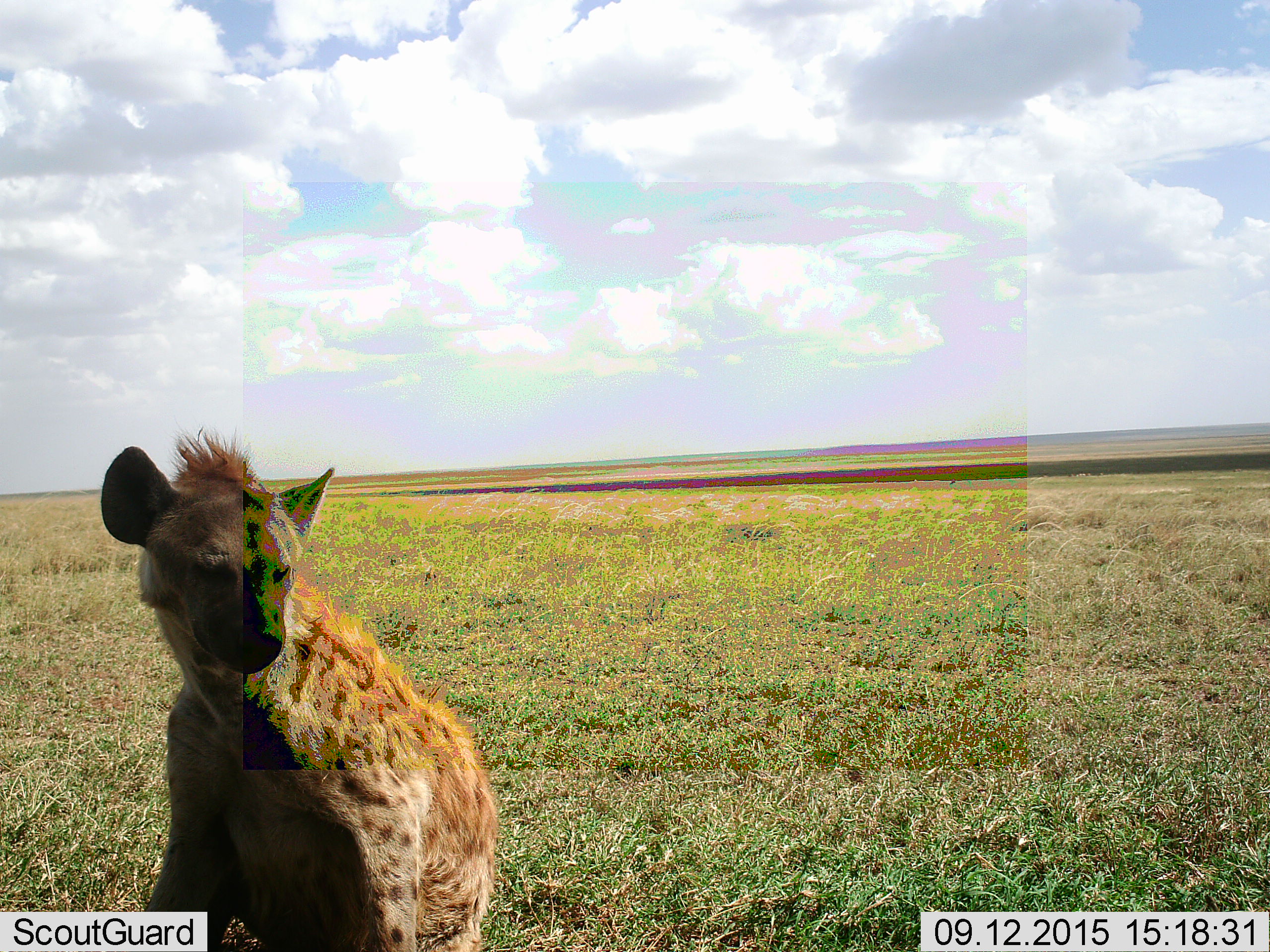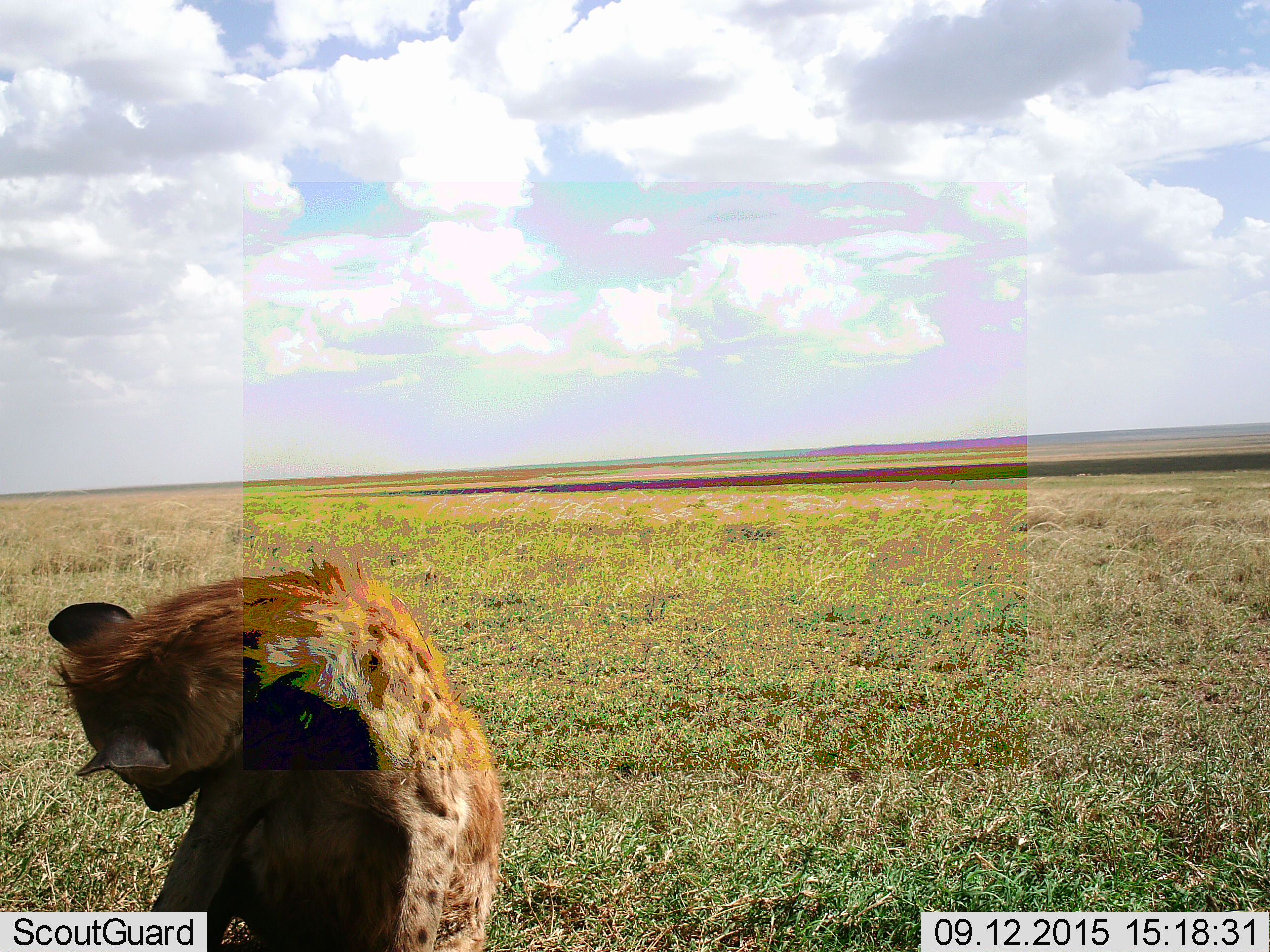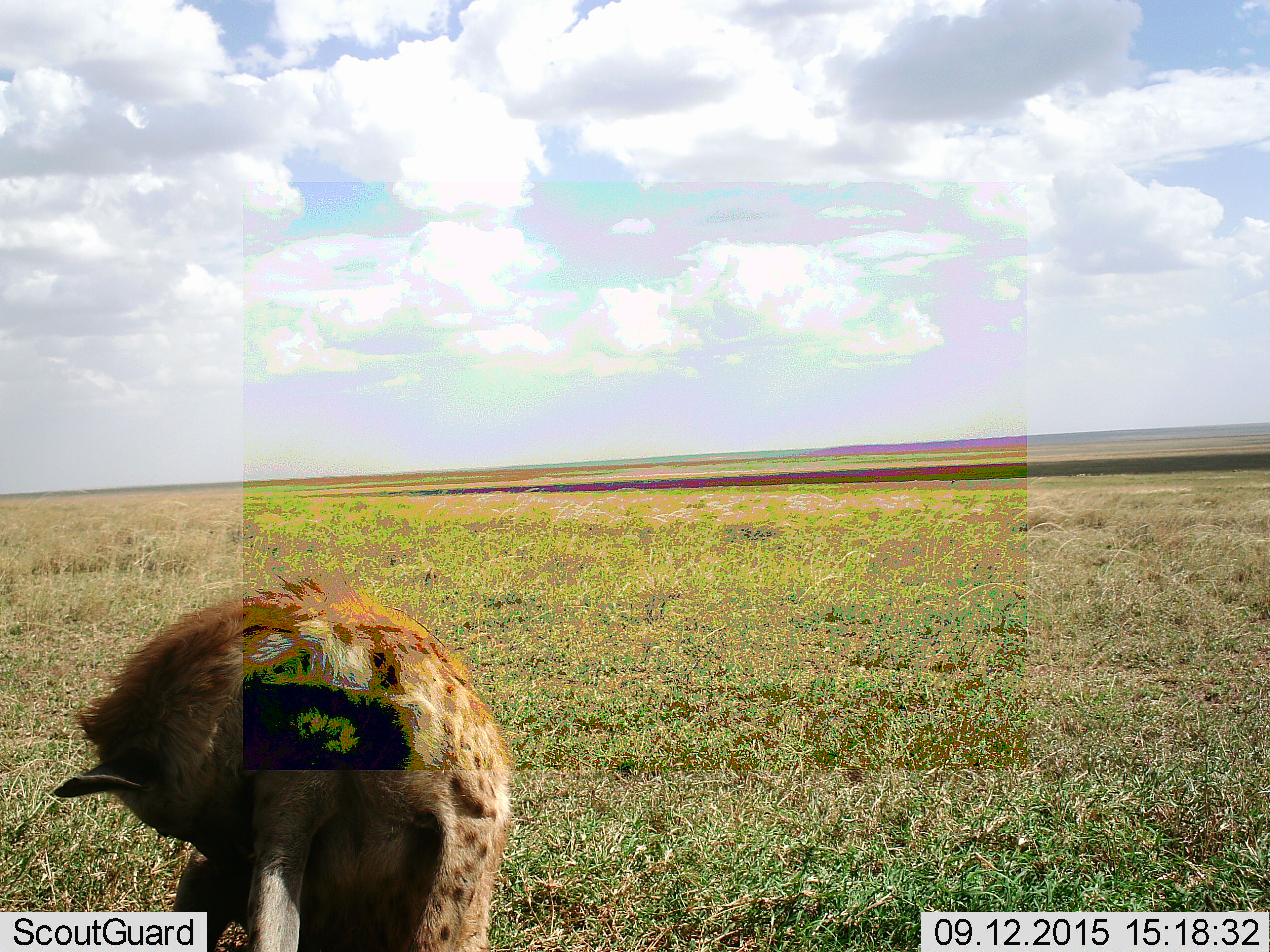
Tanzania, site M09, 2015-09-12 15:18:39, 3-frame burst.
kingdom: Animalia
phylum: Chordata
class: Mammalia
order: Carnivora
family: Hyaenidae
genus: Crocuta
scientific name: Crocuta crocuta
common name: spotted hyena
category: hyenaspotted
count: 1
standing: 0%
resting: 89%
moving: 11%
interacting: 0%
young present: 0%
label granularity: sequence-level